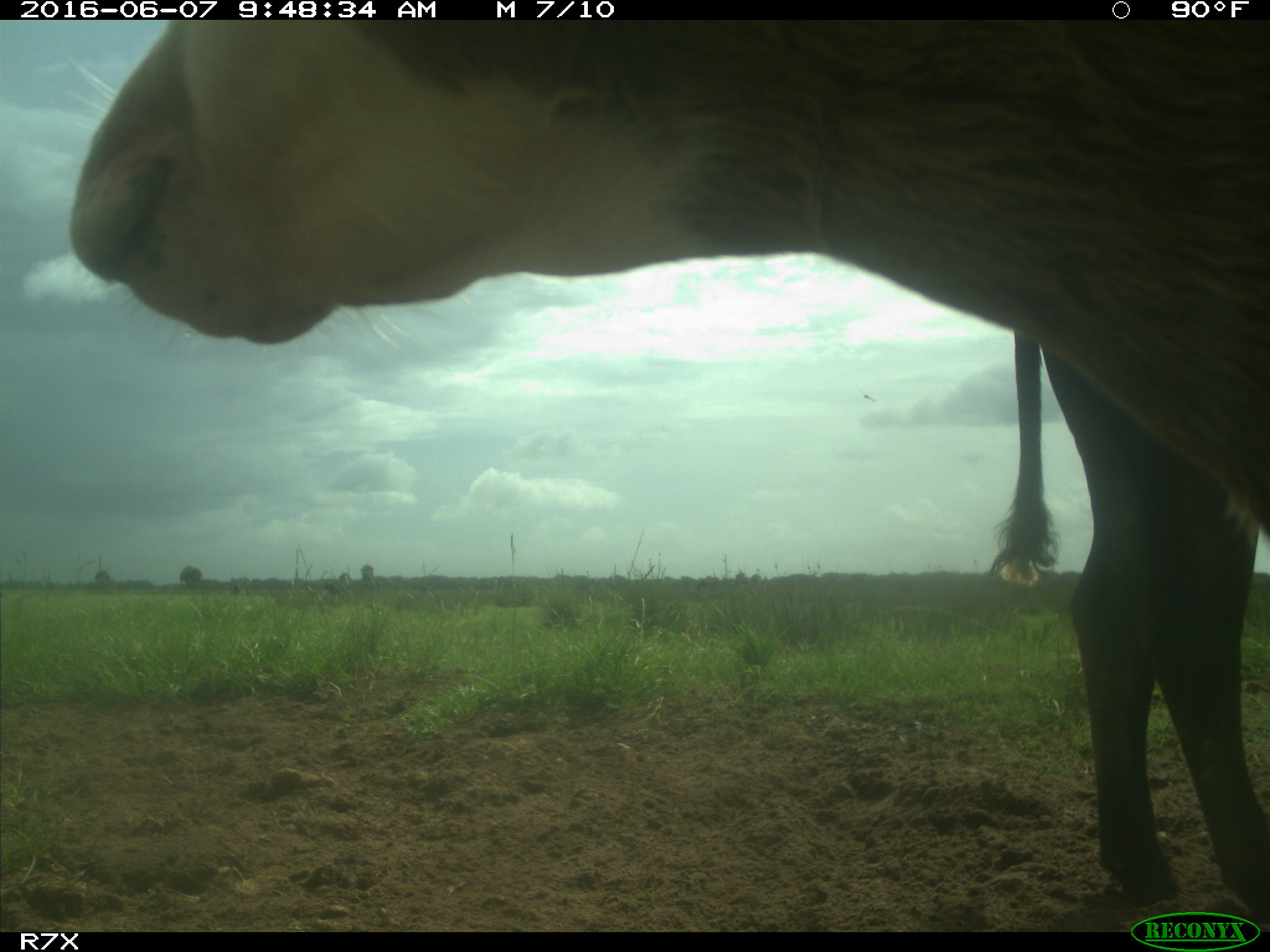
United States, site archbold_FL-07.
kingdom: Animalia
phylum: Chordata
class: Mammalia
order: Artiodactyla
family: Bovidae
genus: Bos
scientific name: Bos taurus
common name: domestic cow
Bos taurus (domestic cow).